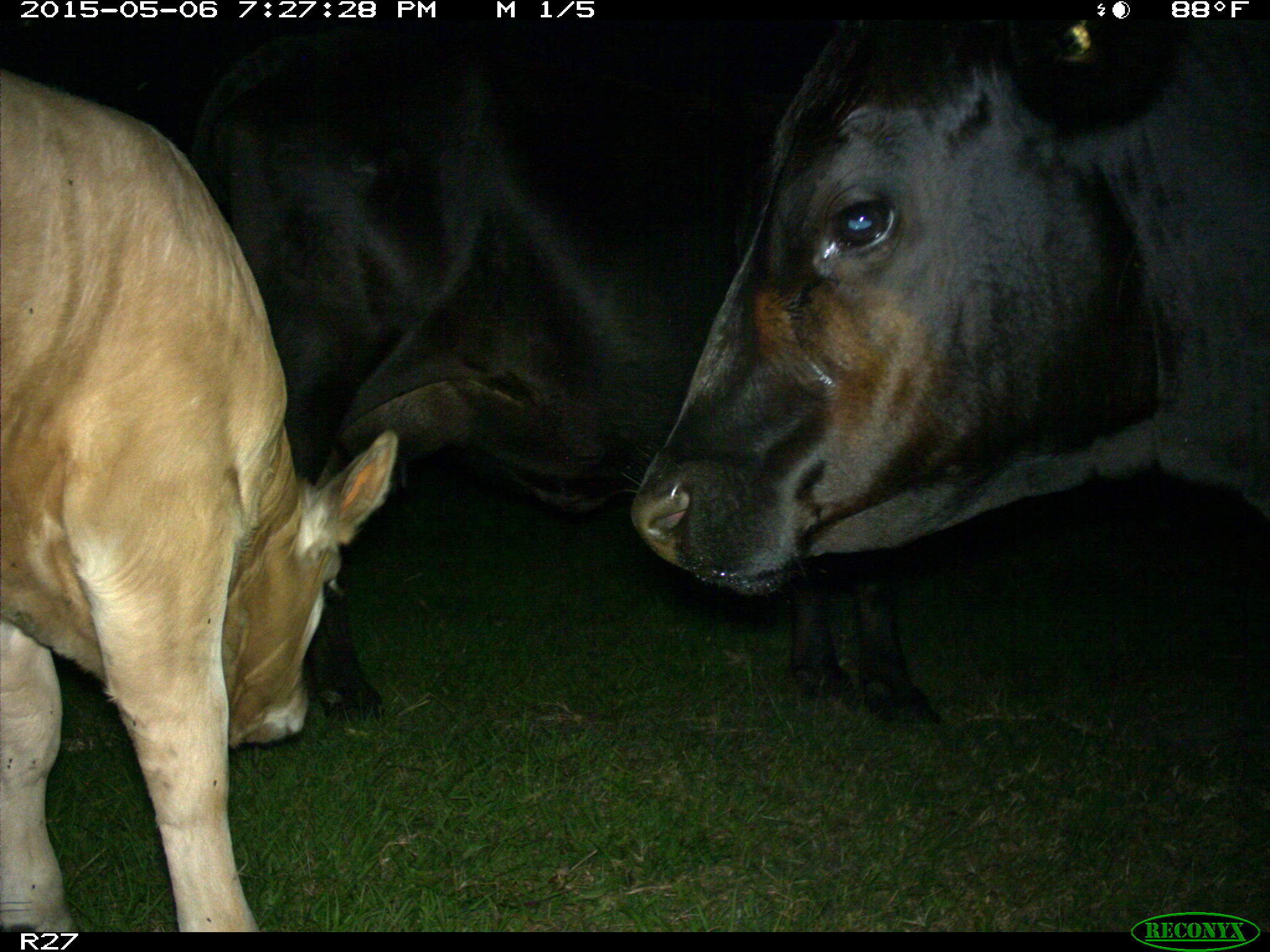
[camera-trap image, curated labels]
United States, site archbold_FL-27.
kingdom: Animalia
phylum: Chordata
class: Mammalia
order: Artiodactyla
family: Bovidae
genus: Bos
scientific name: Bos taurus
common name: domestic cow